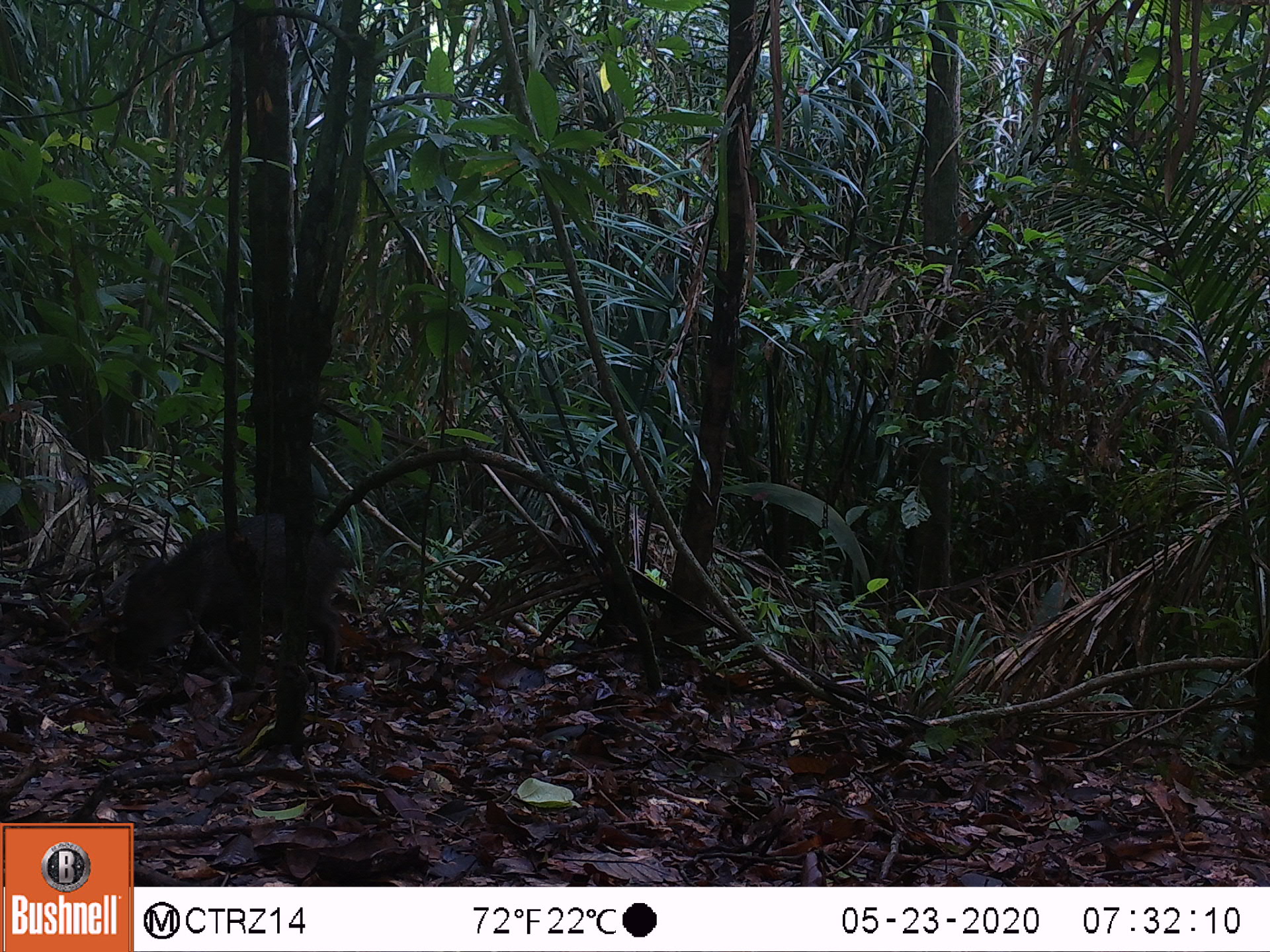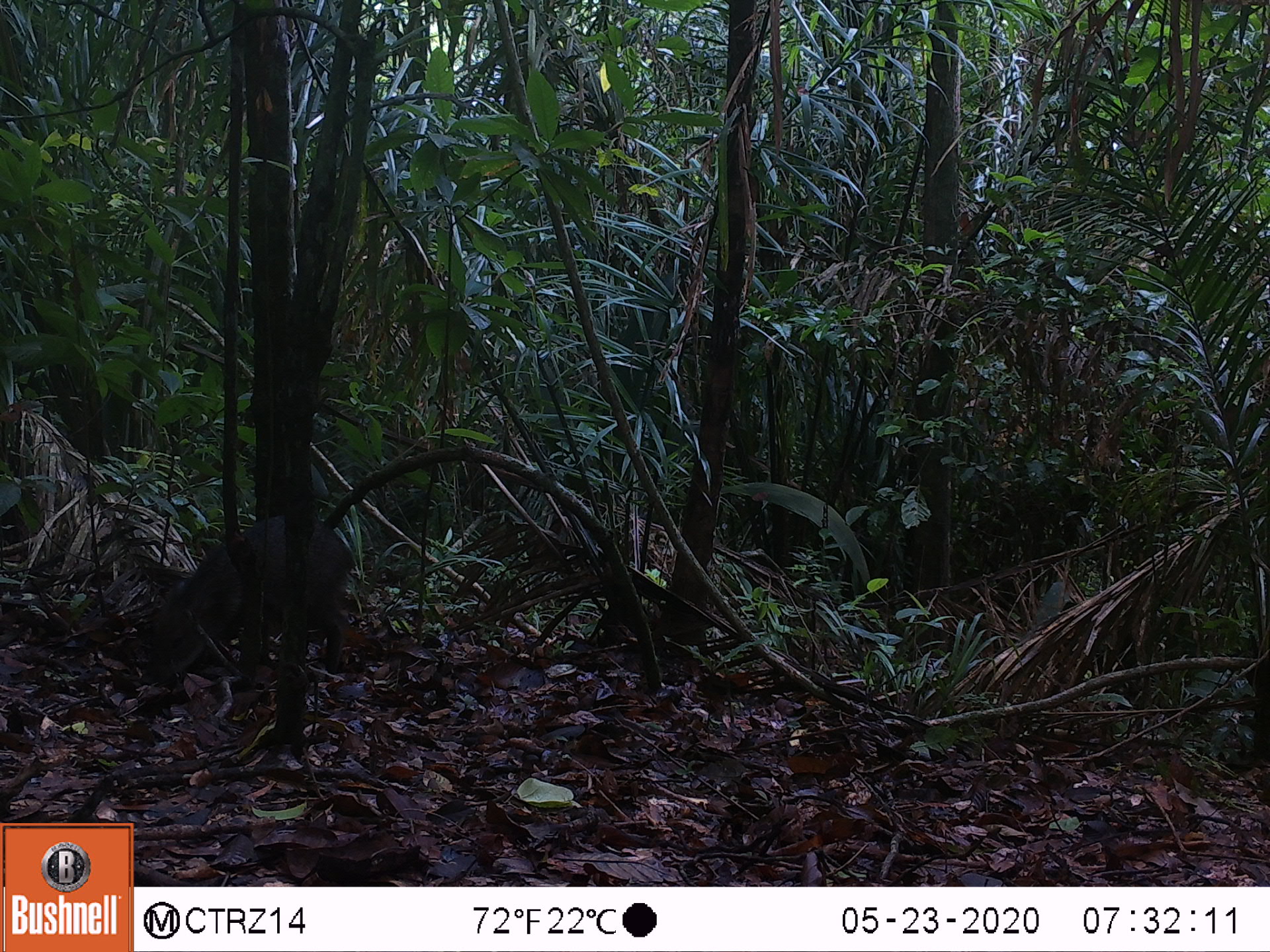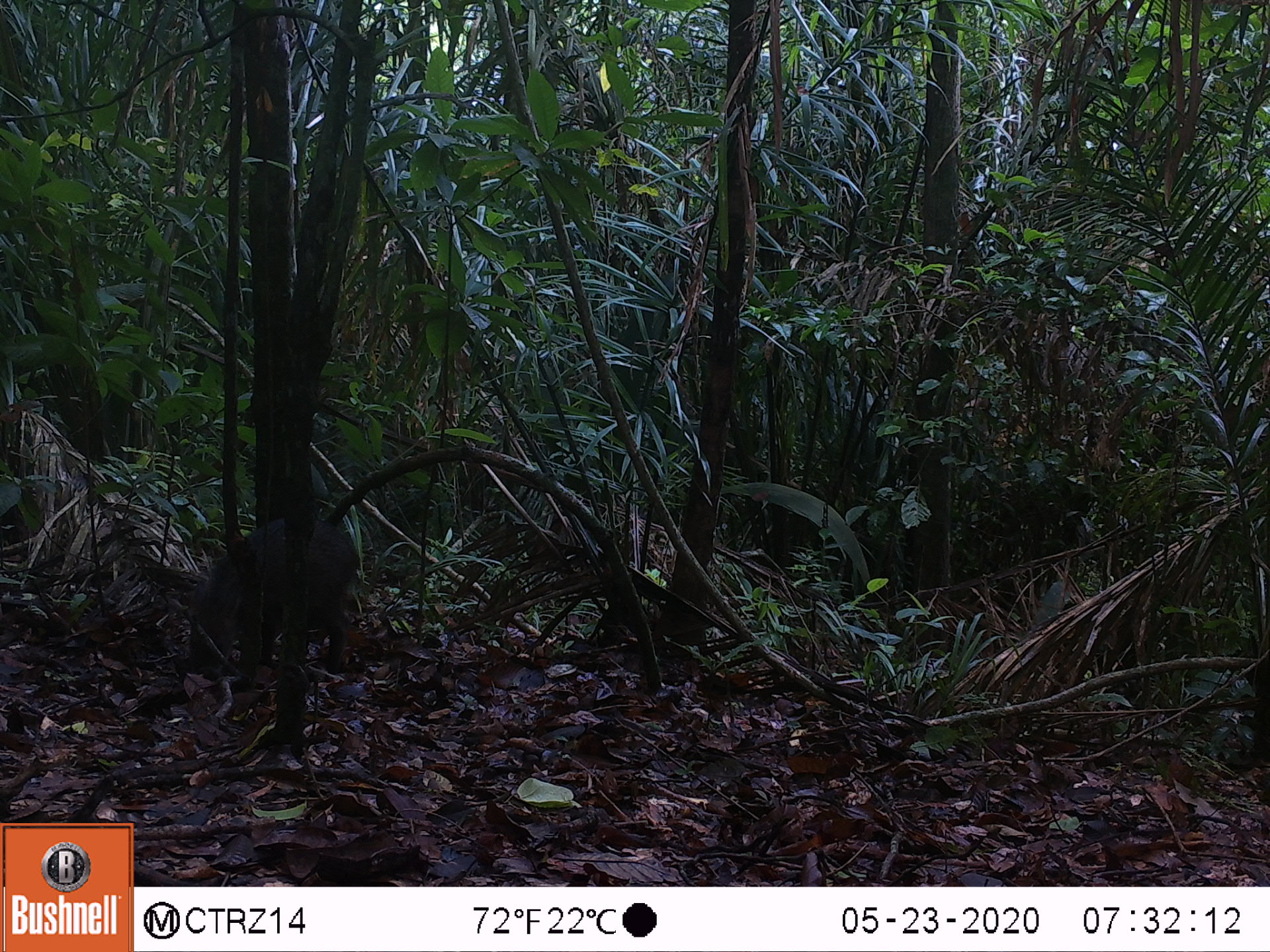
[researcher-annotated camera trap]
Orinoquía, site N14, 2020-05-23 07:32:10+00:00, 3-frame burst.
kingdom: Animalia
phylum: Chordata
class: Mammalia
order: Artiodactyla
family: Tayassuidae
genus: Pecari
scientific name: Pecari tajacu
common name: collared peccary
Collared peccary (Pecari tajacu).